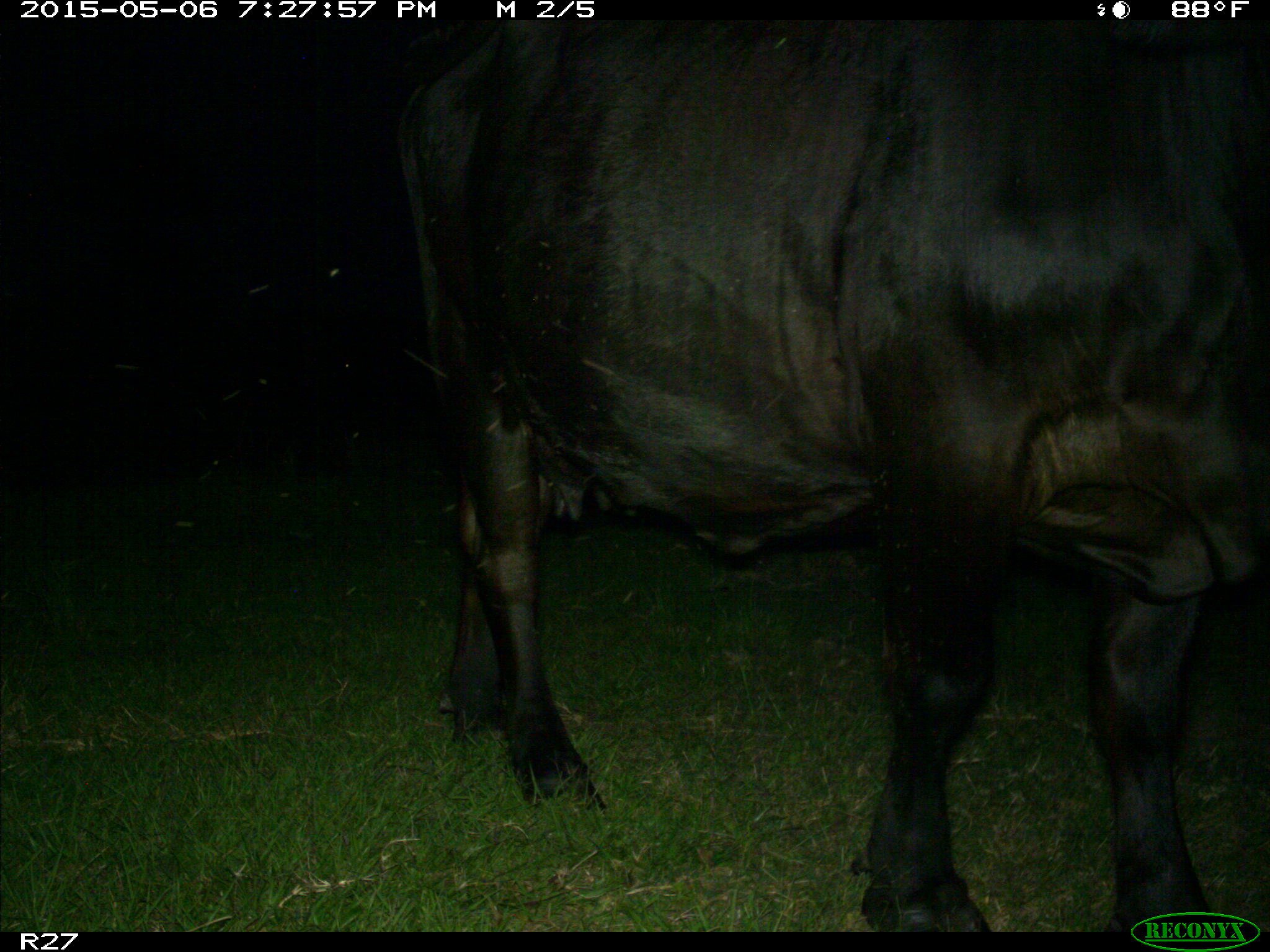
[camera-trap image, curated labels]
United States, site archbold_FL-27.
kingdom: Animalia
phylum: Chordata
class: Mammalia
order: Artiodactyla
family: Bovidae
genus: Bos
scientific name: Bos taurus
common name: domestic cow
Bos taurus (domestic cow).